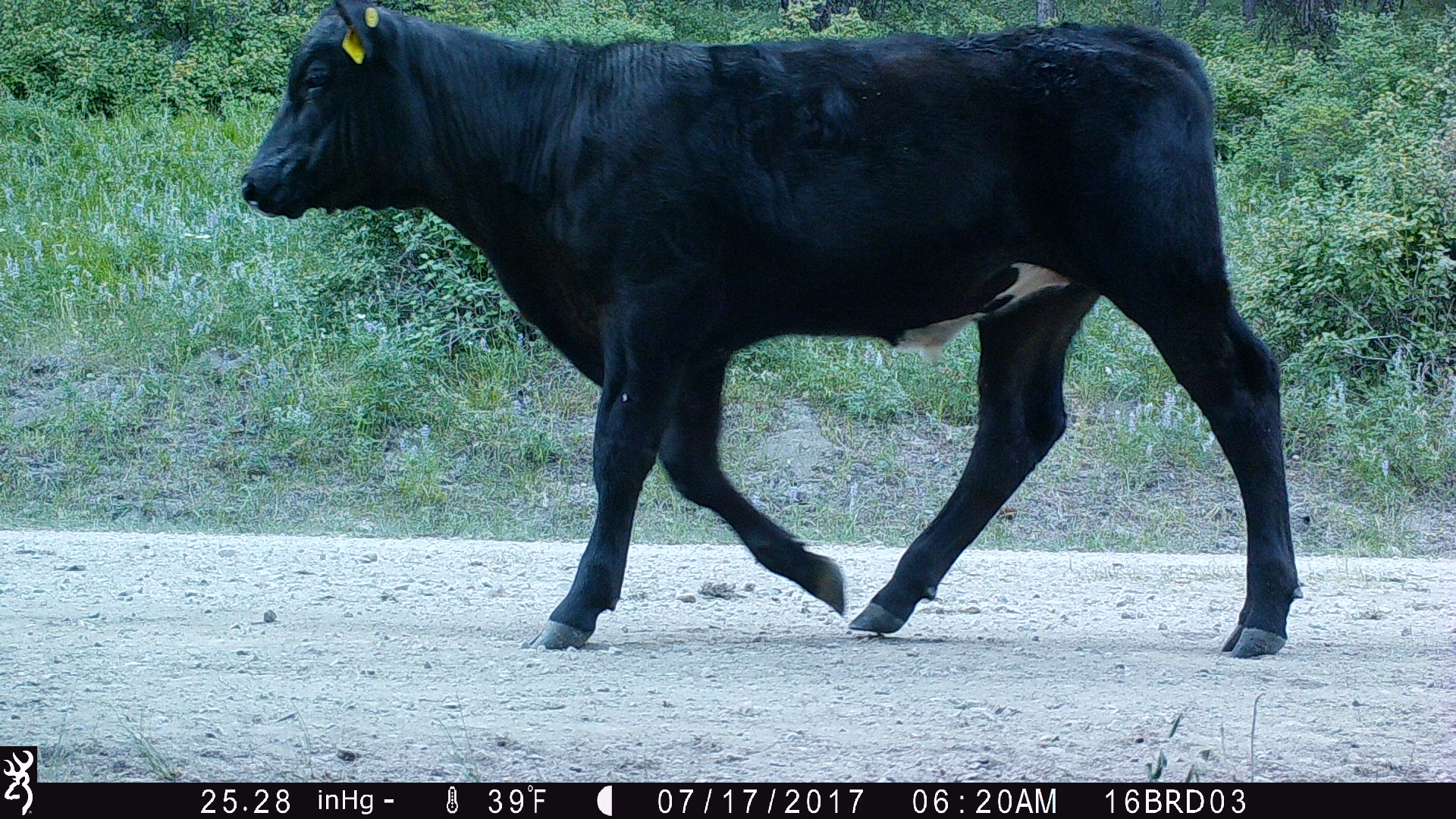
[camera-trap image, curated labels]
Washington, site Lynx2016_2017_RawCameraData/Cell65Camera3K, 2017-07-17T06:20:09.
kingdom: Animalia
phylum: Chordata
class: Mammalia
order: Artiodactyla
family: Bovidae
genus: Bos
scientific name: Bos taurus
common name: domestic cattle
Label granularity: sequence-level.